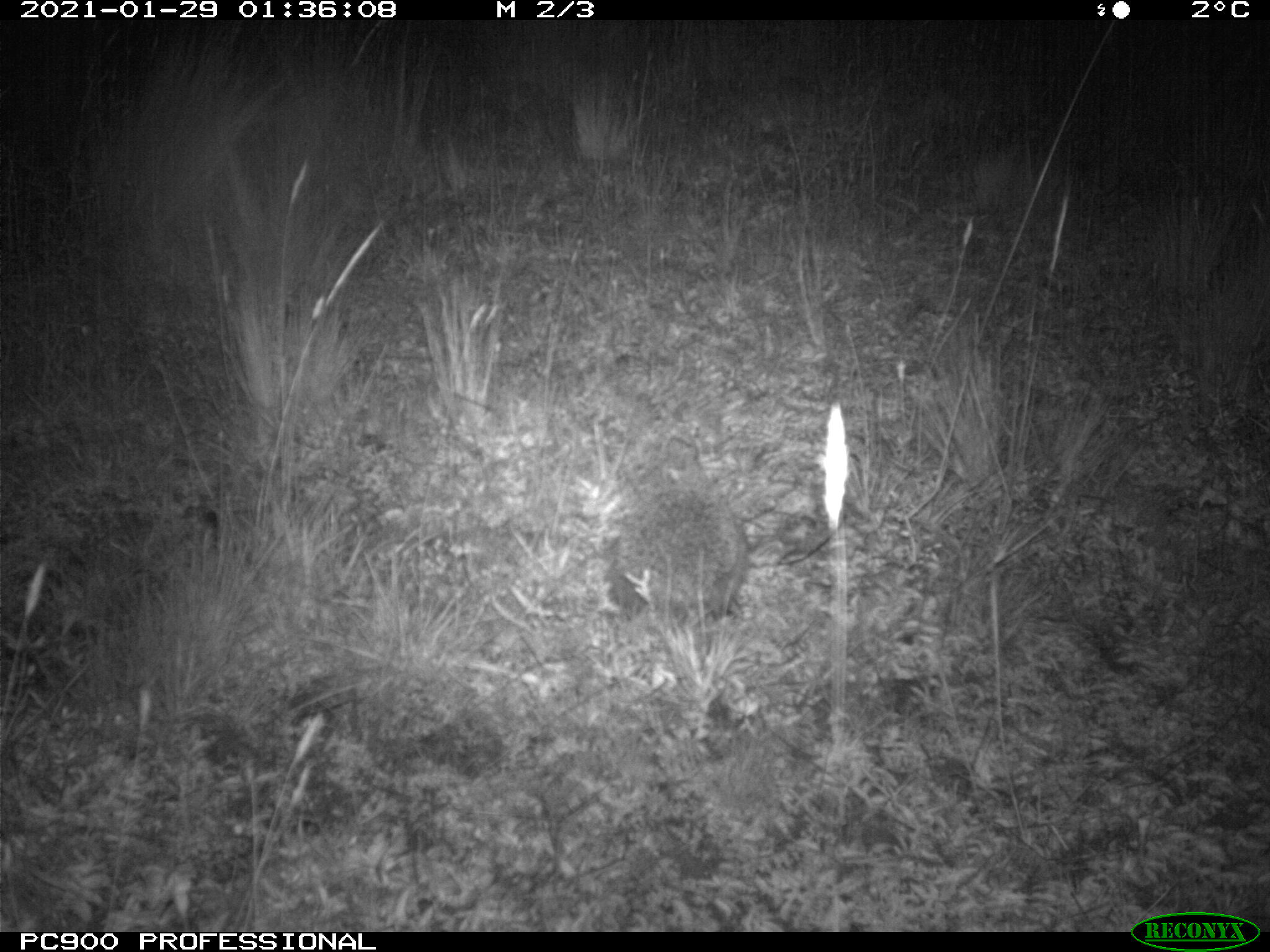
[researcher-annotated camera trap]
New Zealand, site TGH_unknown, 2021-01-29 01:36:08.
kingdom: Animalia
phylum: Chordata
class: Mammalia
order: Eulipotyphla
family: Erinaceidae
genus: Erinaceus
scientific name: Erinaceus europaeus europaeus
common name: european hedgehog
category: hedgehog